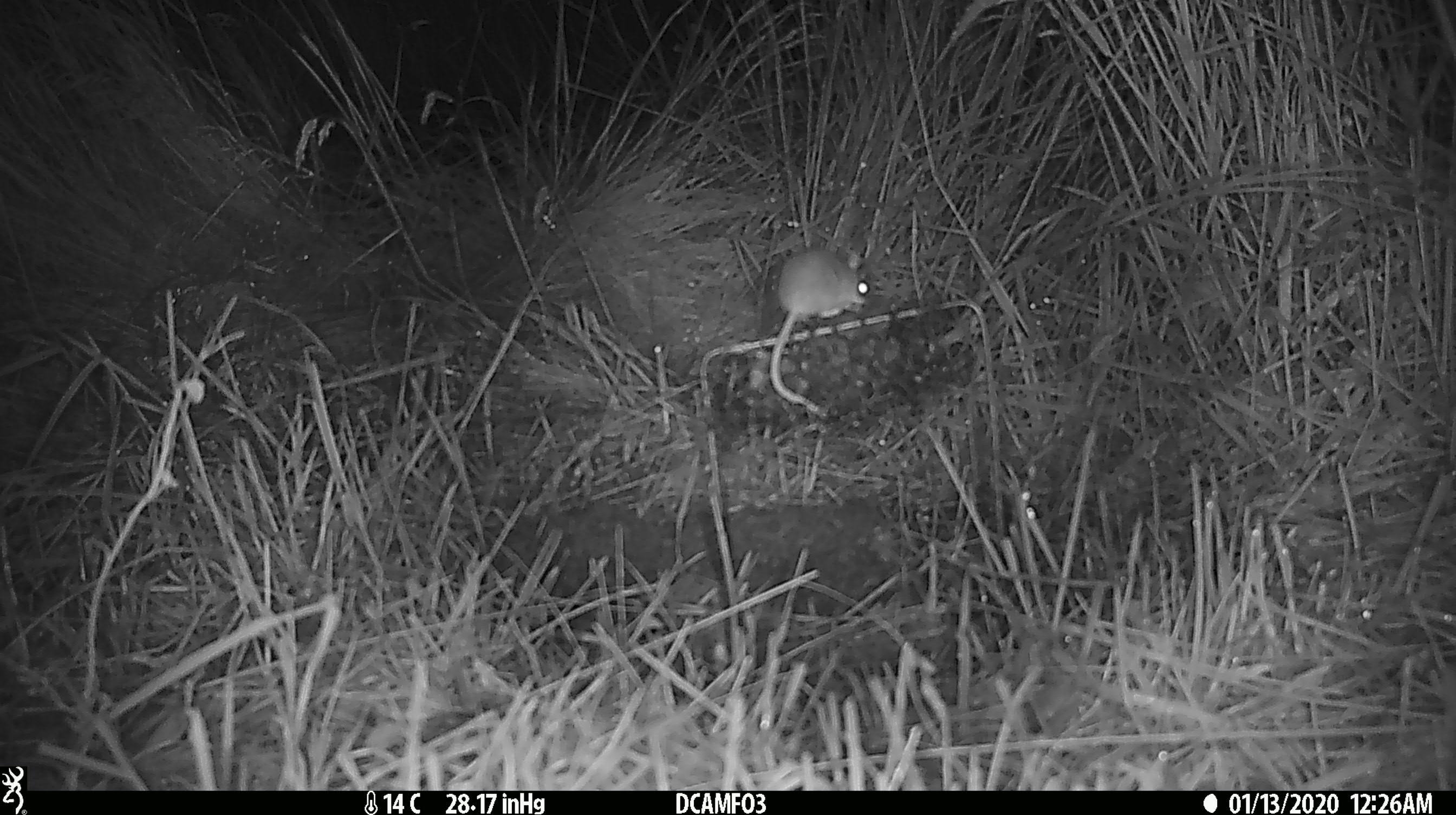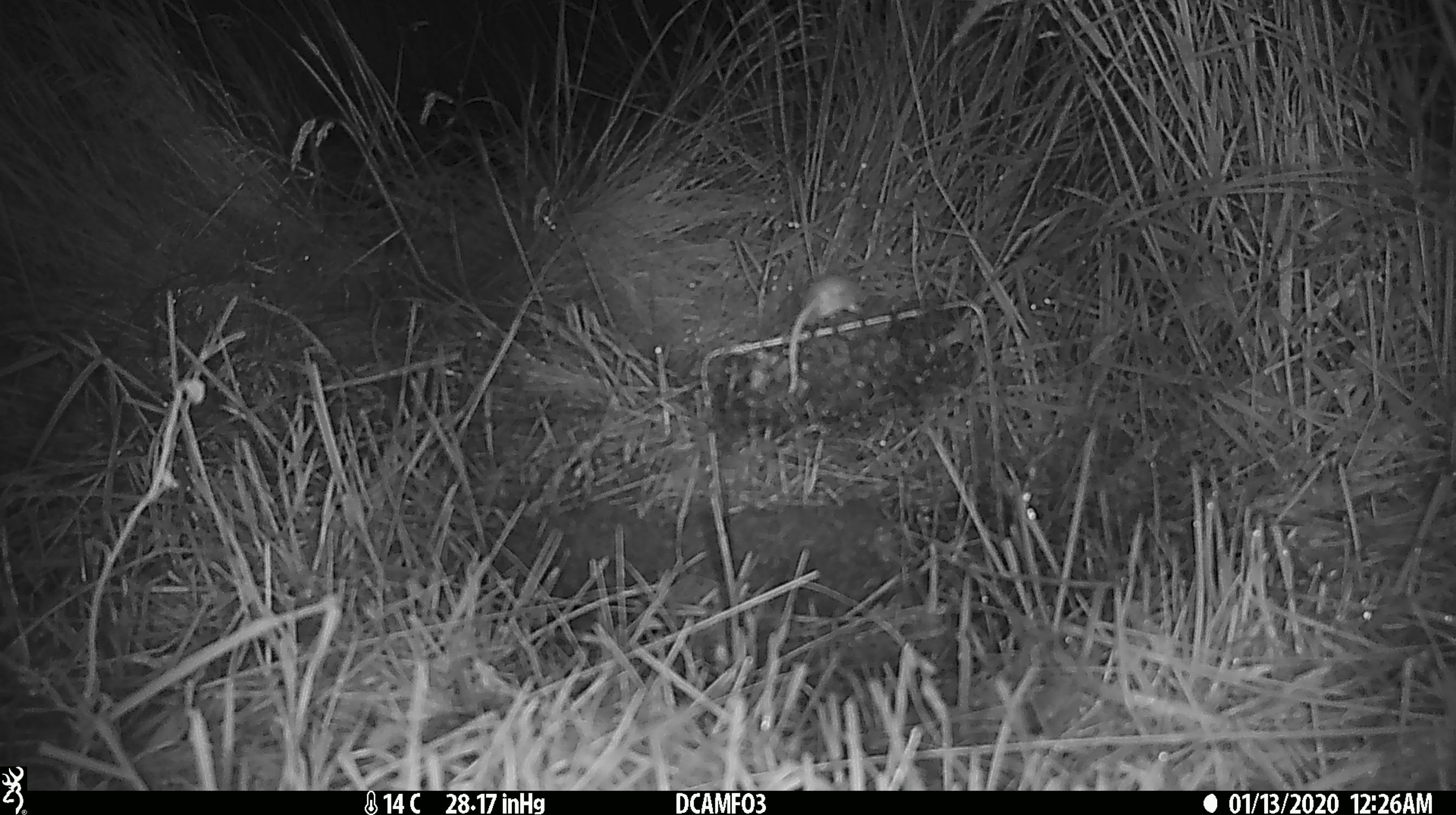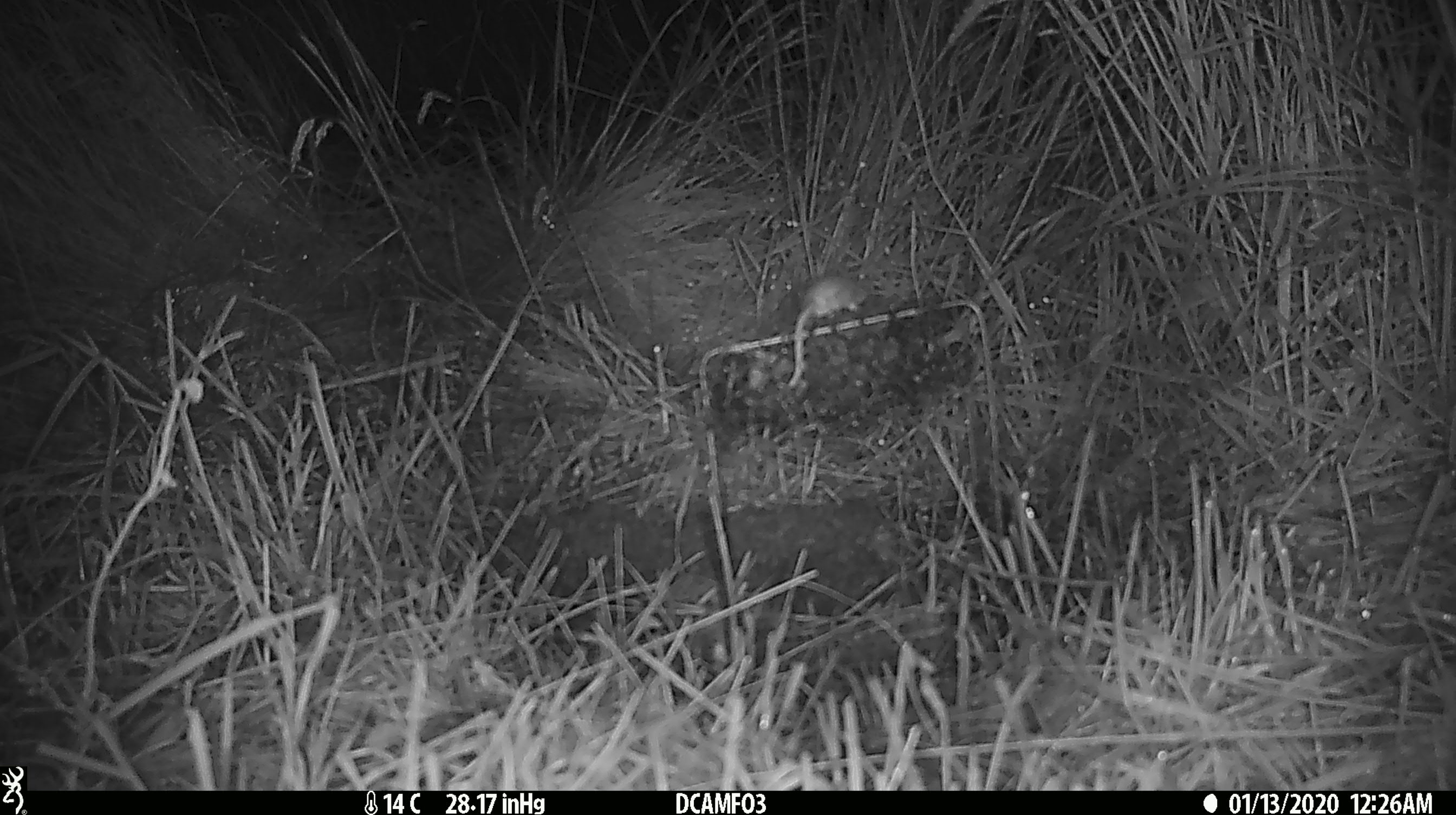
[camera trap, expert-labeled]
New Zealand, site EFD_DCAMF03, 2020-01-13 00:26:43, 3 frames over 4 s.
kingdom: Animalia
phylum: Chordata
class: Mammalia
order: Rodentia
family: Muridae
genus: Mus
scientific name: Mus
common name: mouse